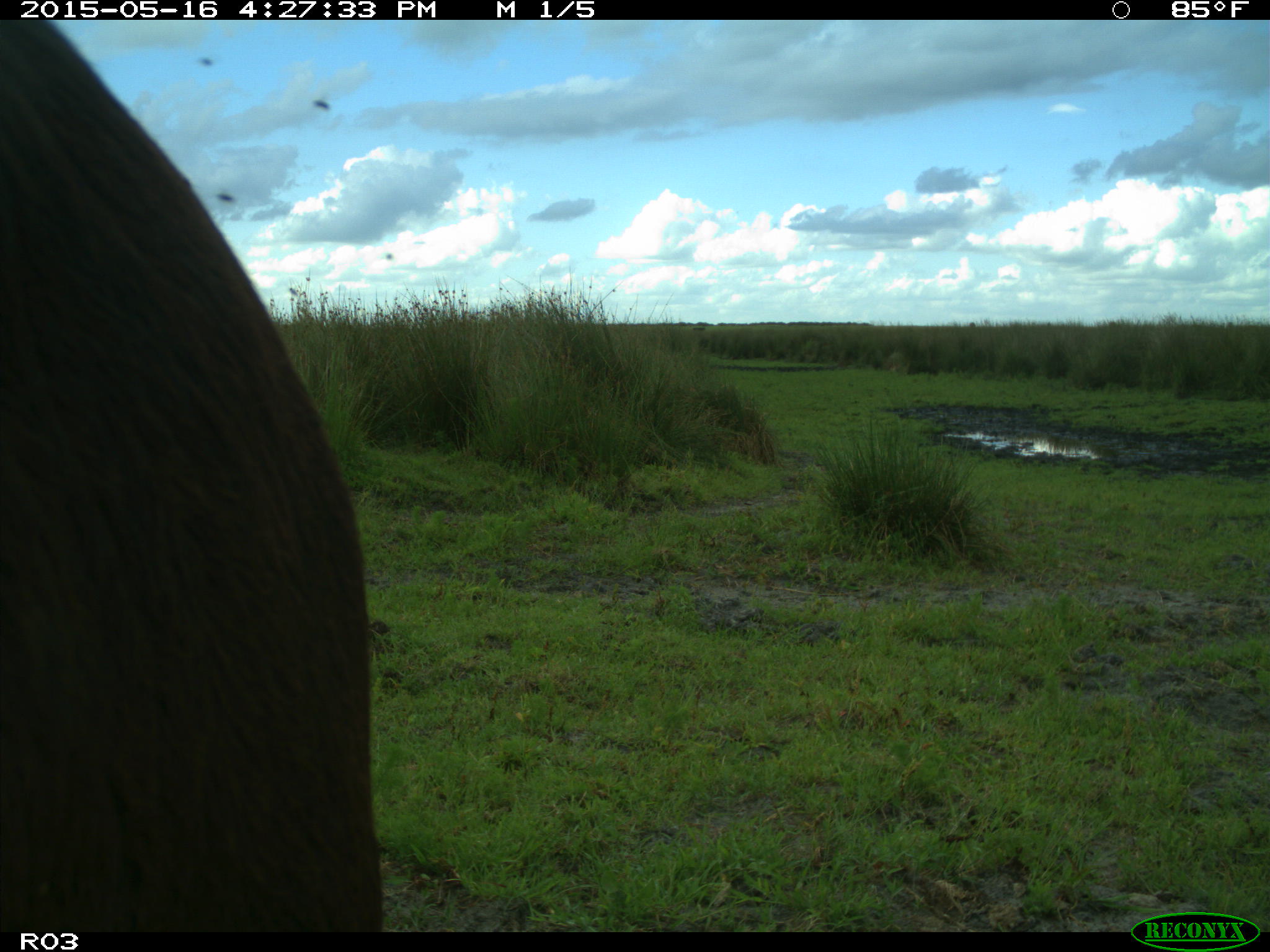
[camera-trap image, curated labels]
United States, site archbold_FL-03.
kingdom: Animalia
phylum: Chordata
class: Mammalia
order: Artiodactyla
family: Bovidae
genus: Bos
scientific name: Bos taurus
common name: domestic cow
Bos taurus (domestic cow).